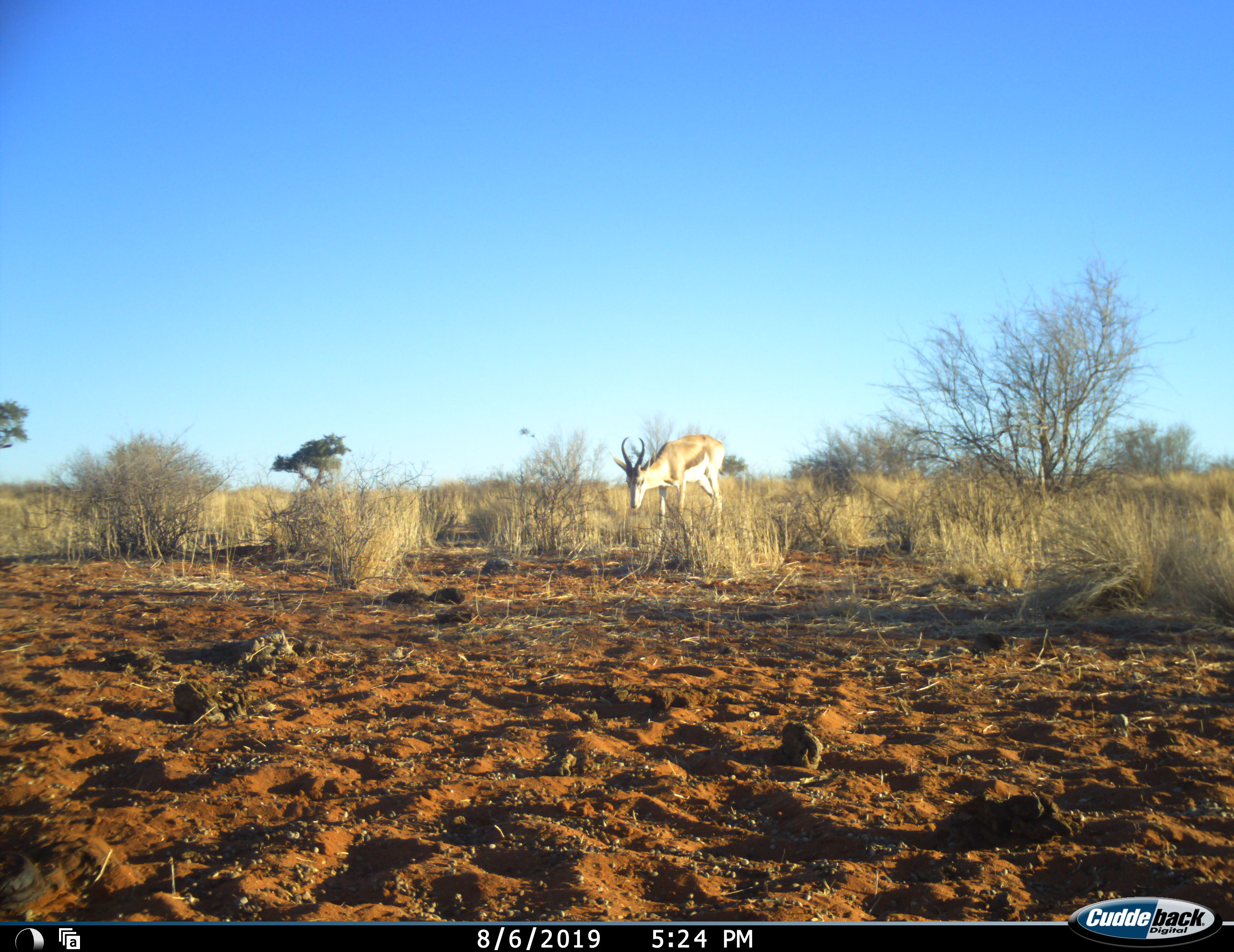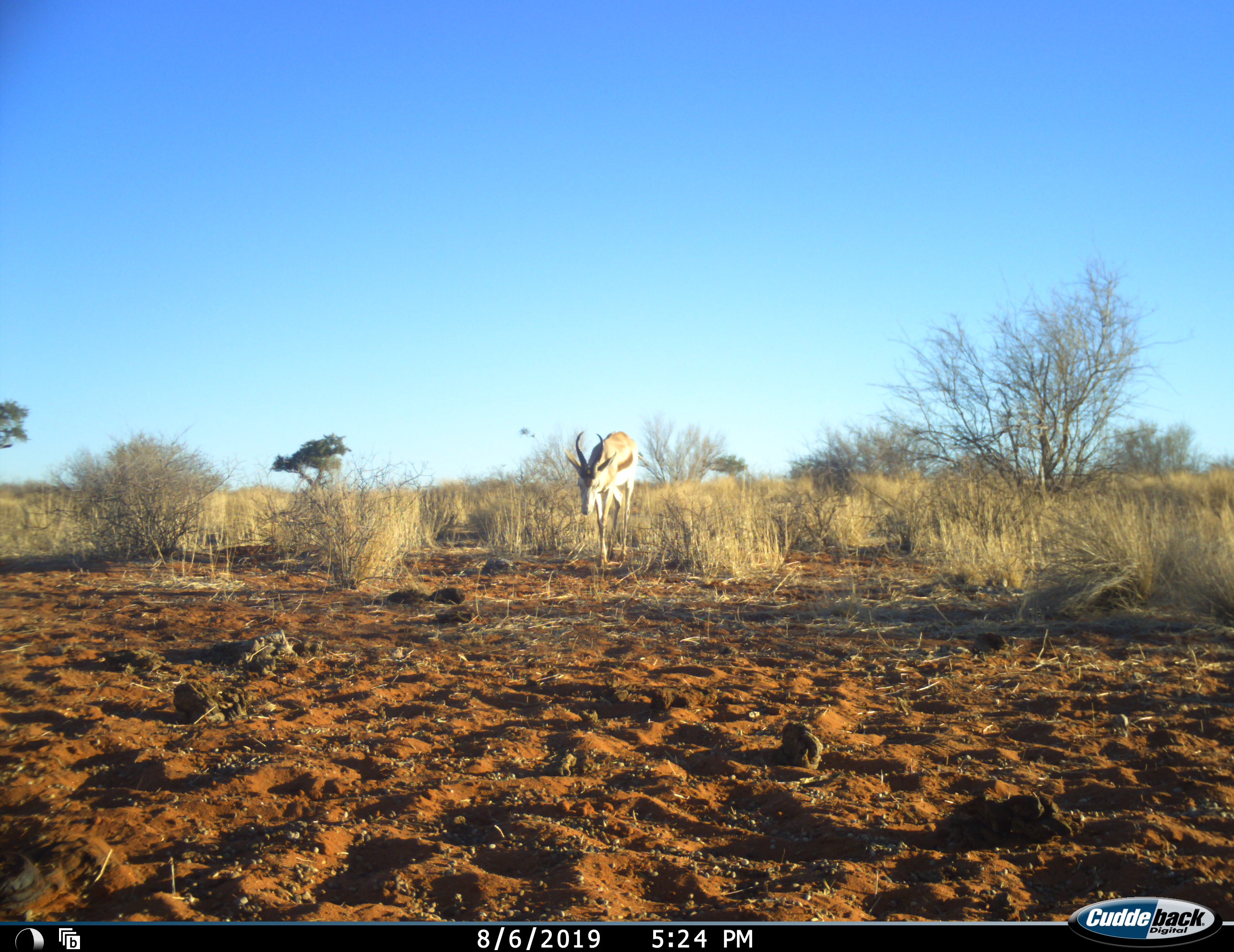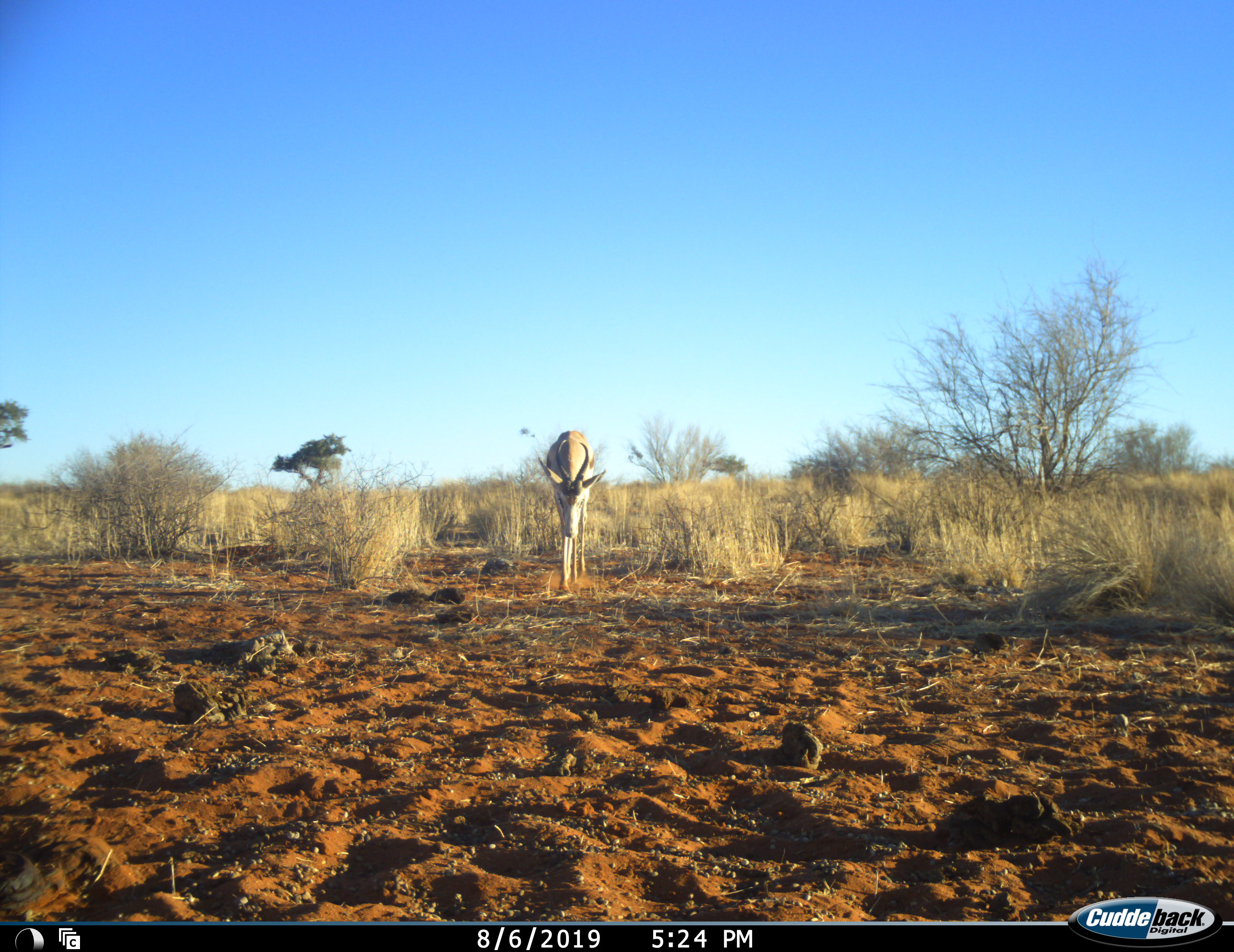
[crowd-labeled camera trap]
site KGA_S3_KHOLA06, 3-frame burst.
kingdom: Animalia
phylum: Chordata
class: Mammalia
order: Artiodactyla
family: Bovidae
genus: Antidorcas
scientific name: Antidorcas marsupialis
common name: springbok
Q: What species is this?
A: Springbok (Antidorcas marsupialis).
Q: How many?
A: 1.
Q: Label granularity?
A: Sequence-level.